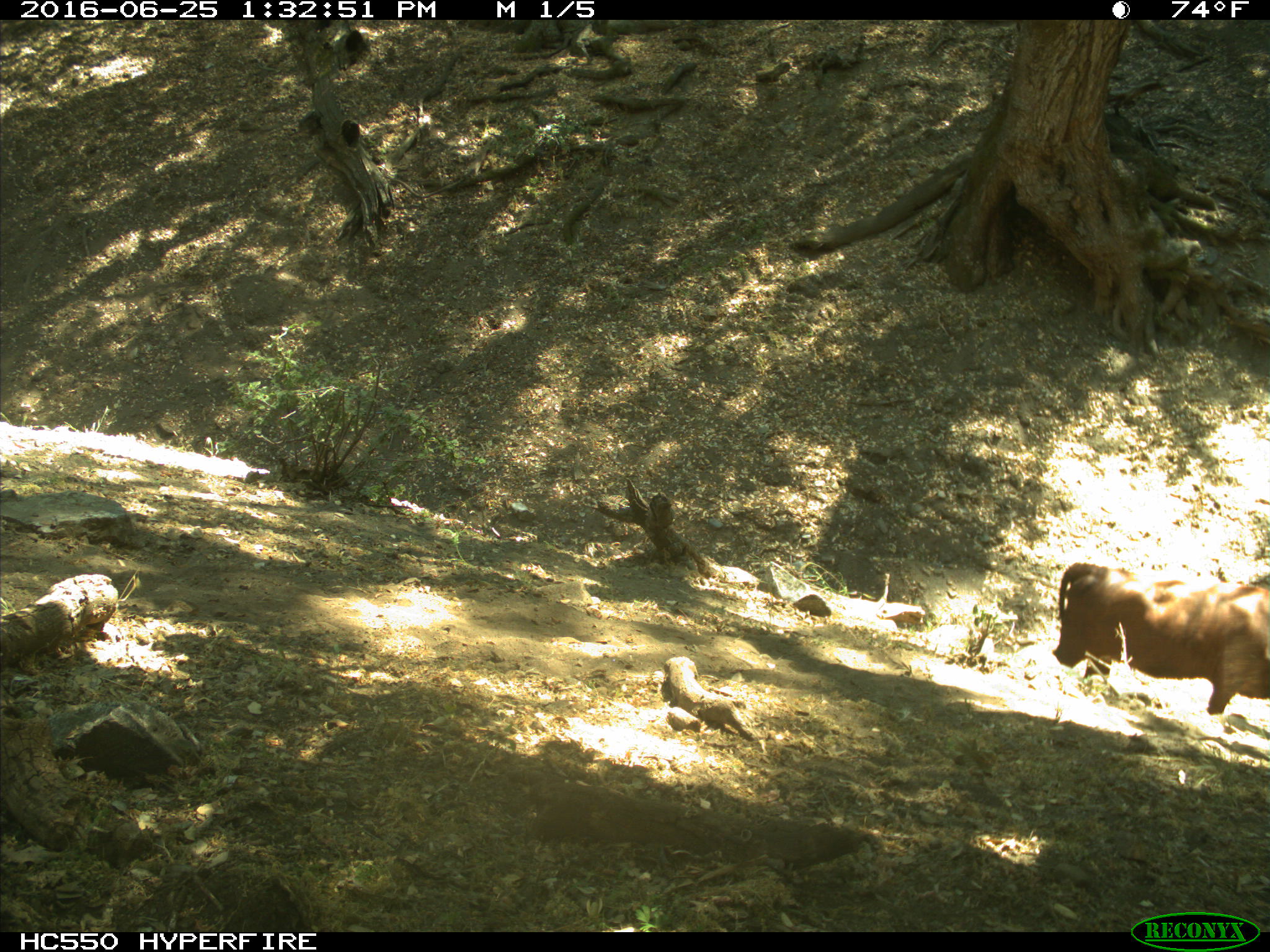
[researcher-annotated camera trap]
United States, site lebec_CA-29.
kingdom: Animalia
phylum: Chordata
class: Mammalia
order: Artiodactyla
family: Bovidae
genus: Bos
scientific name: Bos taurus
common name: domestic cow